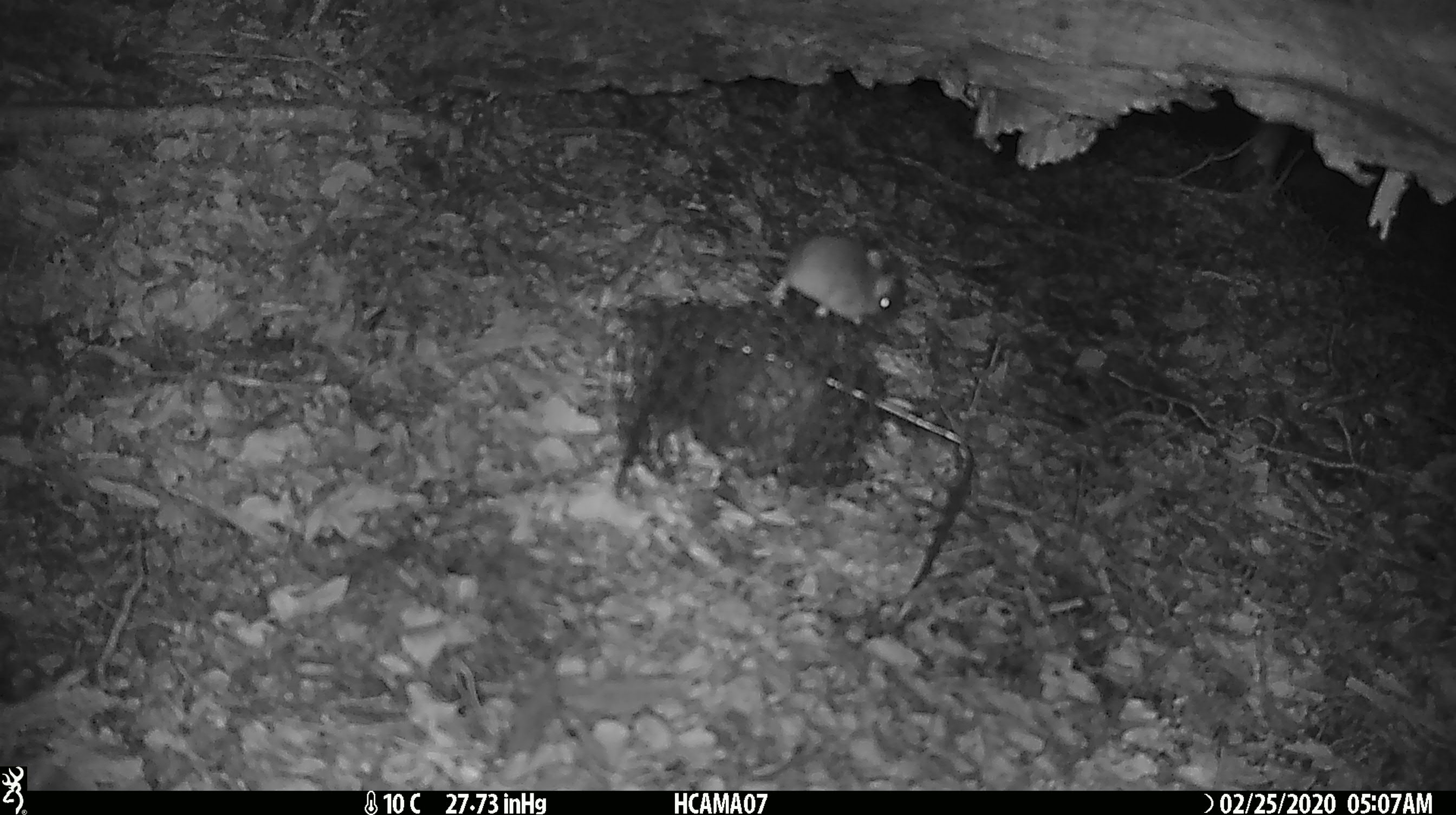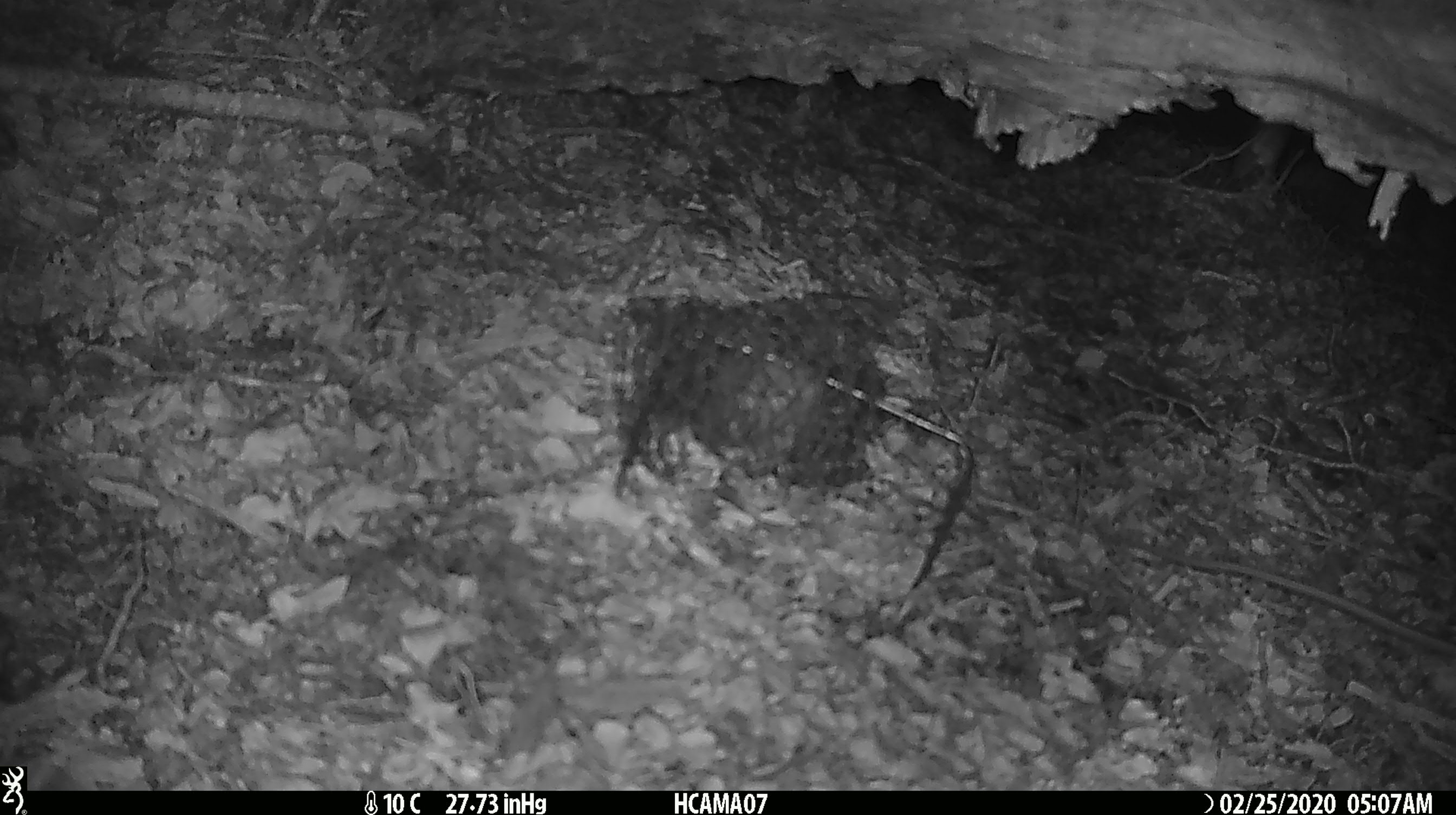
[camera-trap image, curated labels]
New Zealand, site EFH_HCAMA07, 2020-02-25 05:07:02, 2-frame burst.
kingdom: Animalia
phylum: Chordata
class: Mammalia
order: Rodentia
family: Muridae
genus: Mus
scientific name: Mus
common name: mouse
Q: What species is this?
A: Mouse (Mus).